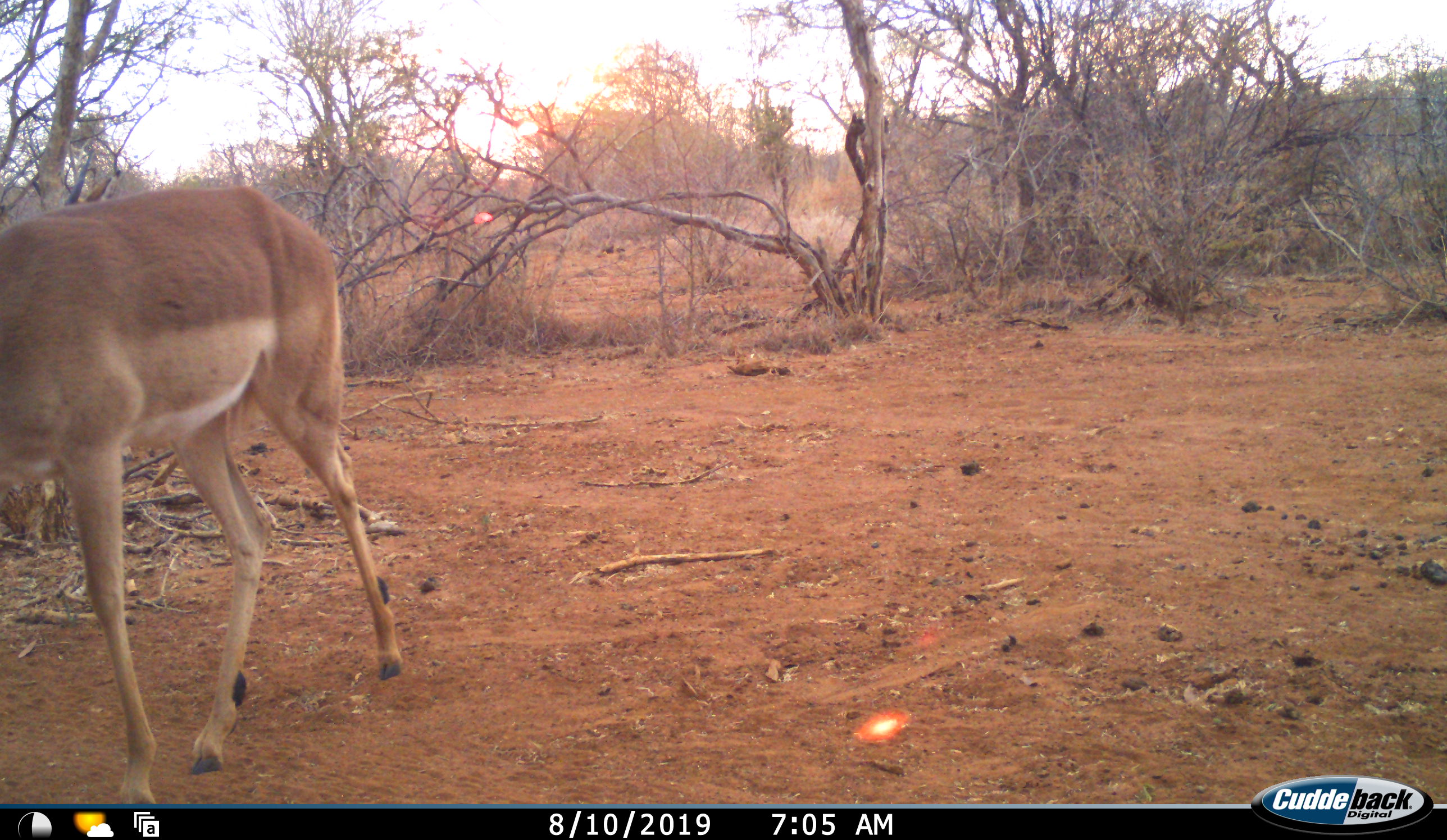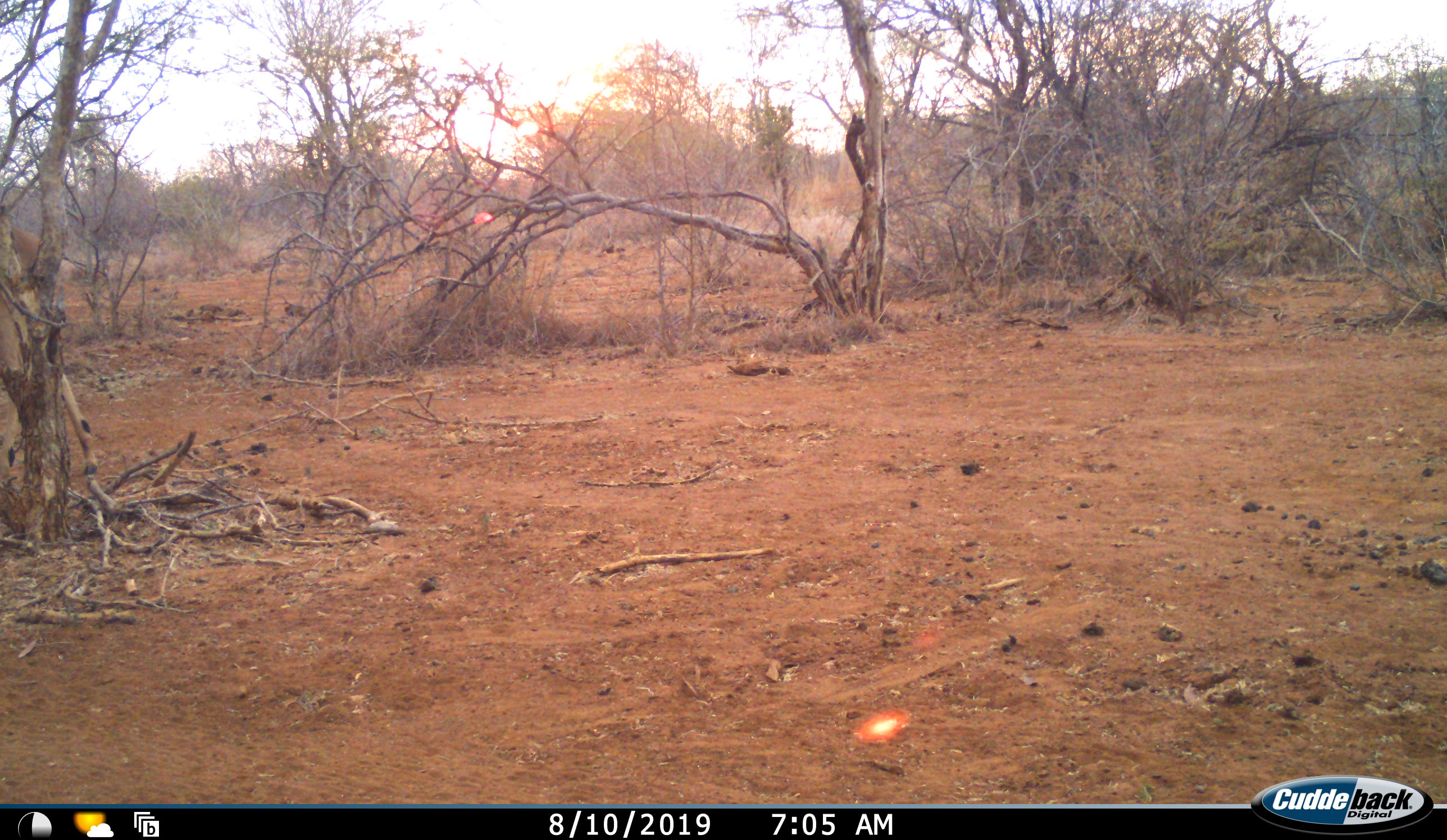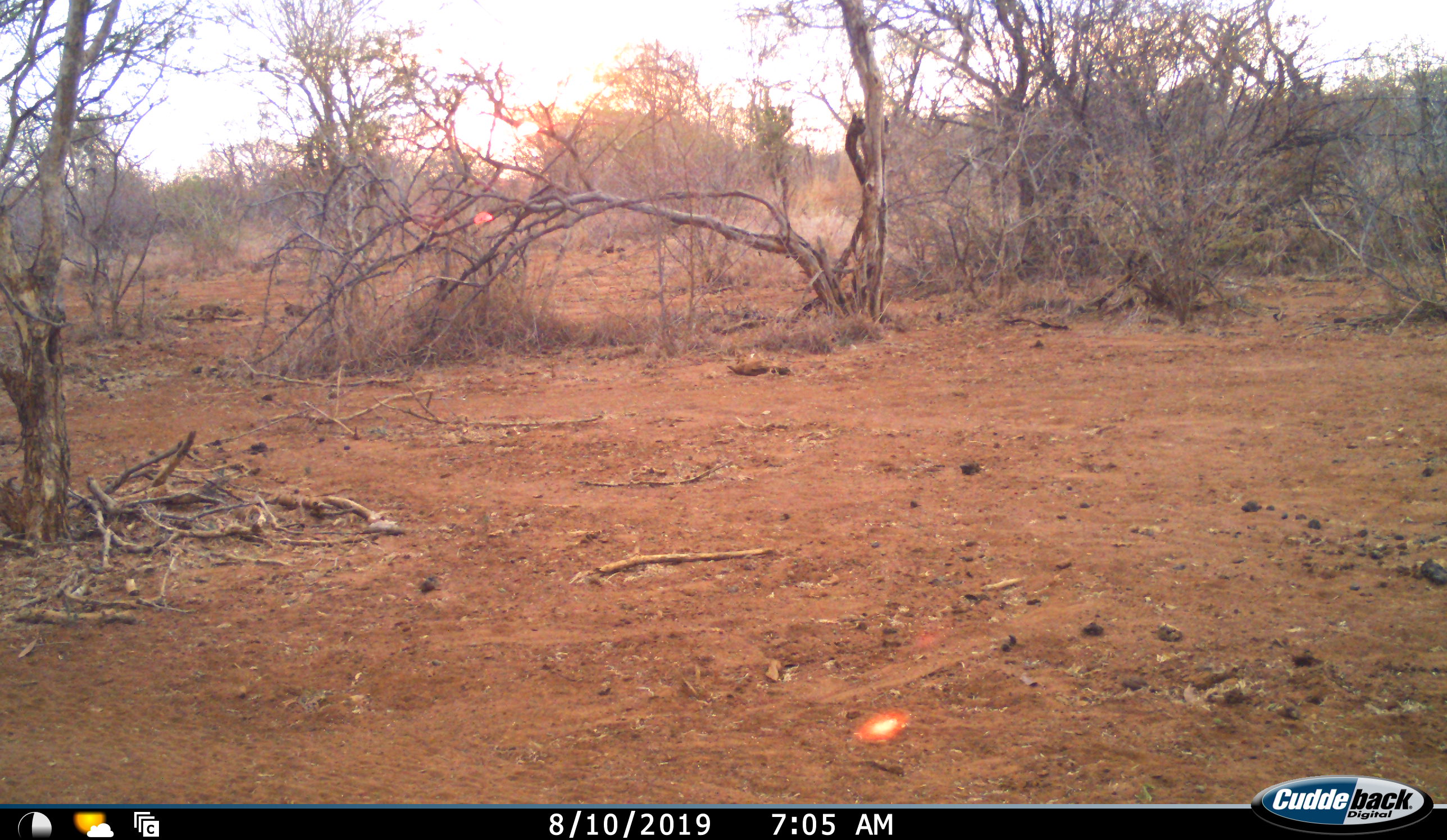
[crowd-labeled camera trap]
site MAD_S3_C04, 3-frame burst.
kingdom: Animalia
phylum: Chordata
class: Mammalia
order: Artiodactyla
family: Bovidae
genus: Aepyceros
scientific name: Aepyceros melampus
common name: impala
Impala (Aepyceros melampus), count 1. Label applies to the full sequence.